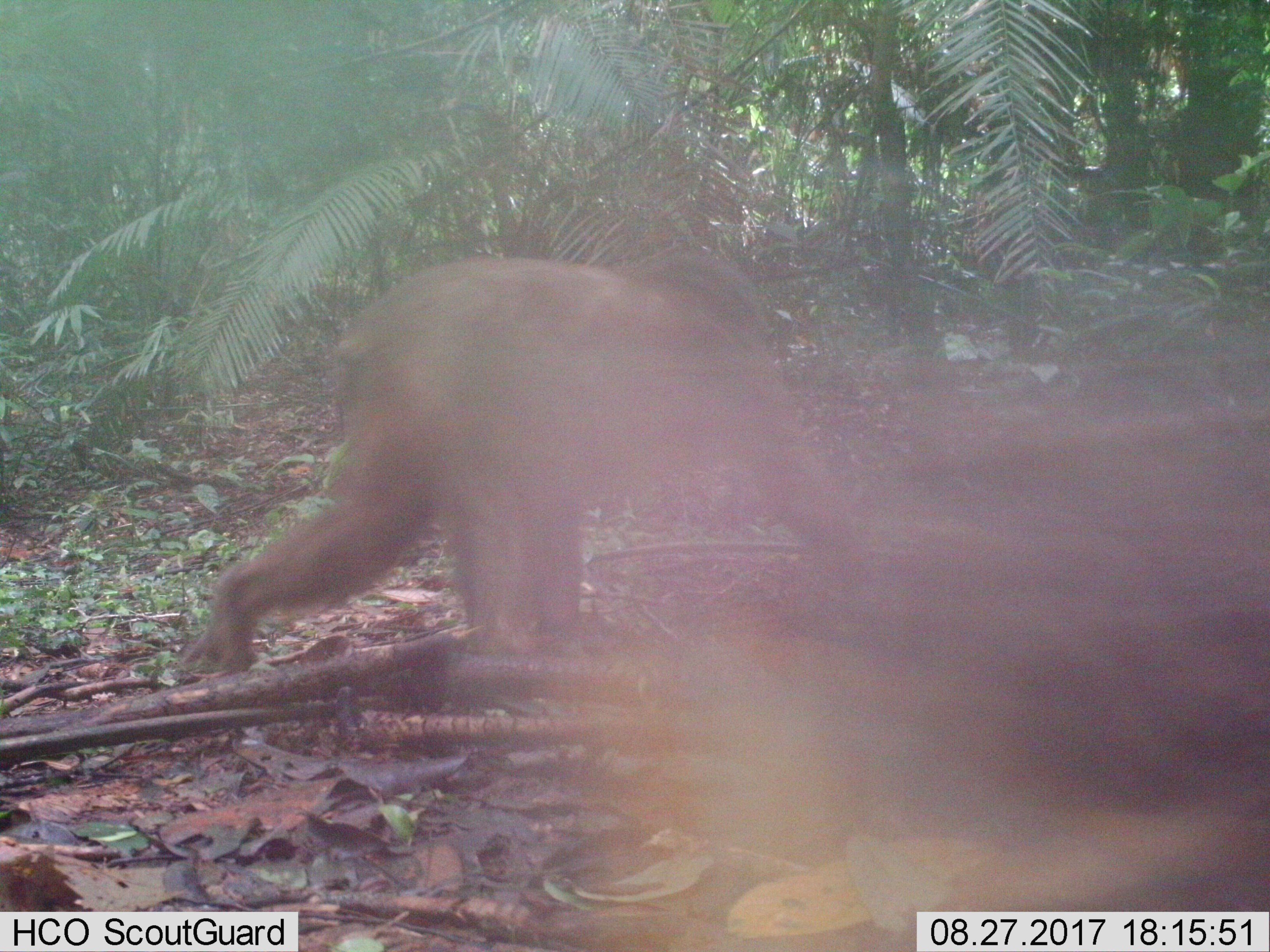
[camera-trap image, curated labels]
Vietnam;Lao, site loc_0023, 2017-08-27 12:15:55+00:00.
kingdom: Animalia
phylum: Chordata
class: Mammalia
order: Primates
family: Cercopithecidae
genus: Macaca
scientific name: Macaca arctoides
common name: stump-tailed macaque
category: stump tailed macaque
Stump tailed macaque (stump-tailed macaque) (Macaca arctoides). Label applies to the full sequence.